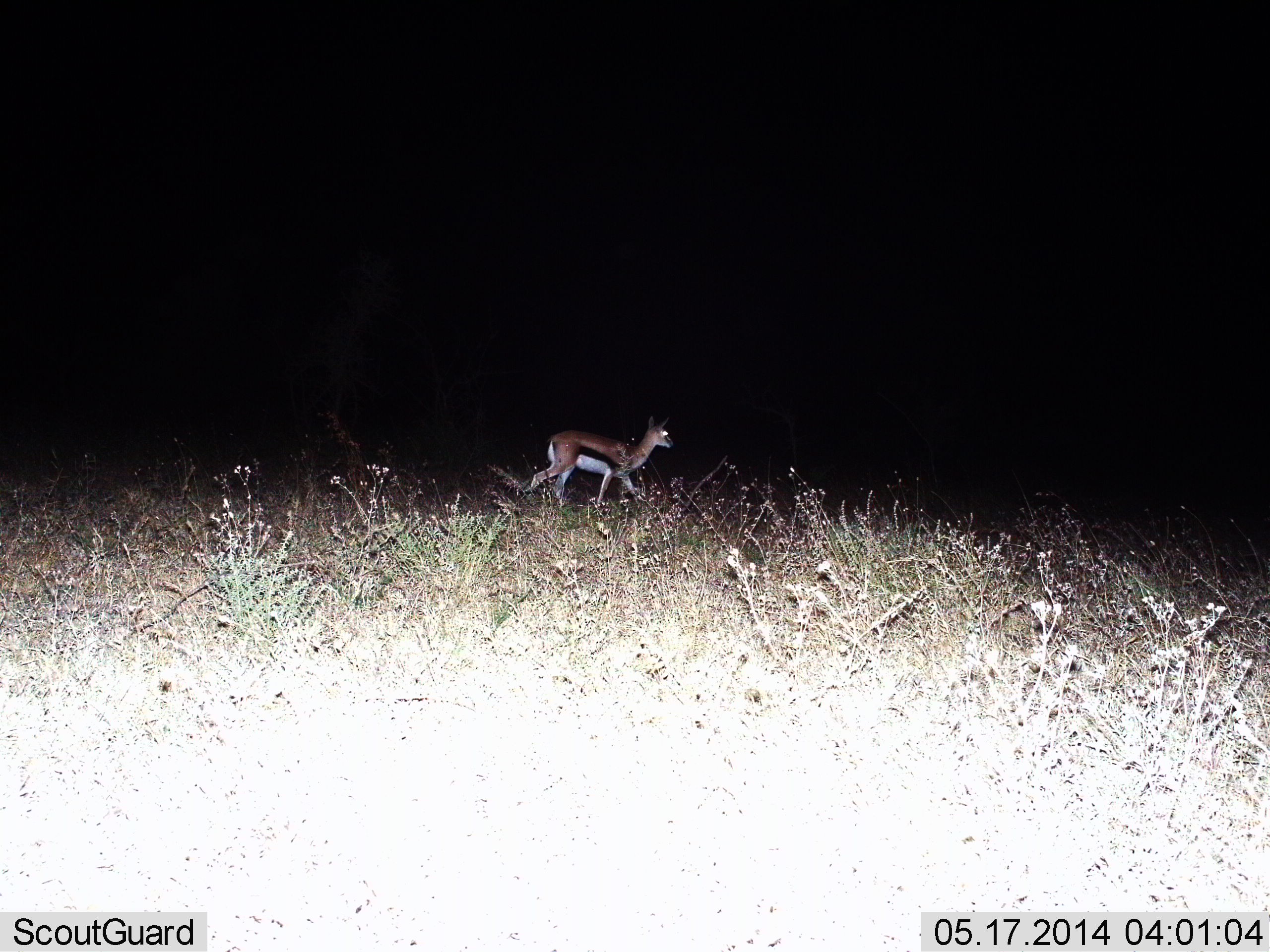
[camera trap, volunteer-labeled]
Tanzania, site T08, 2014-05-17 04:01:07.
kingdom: Animalia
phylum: Chordata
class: Mammalia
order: Artiodactyla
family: Bovidae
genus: Eudorcas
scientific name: Eudorcas thomsonii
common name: thomson's gazelle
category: gazellethomsons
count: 1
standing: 0%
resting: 0%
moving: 100%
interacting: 0%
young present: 0%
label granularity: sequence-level